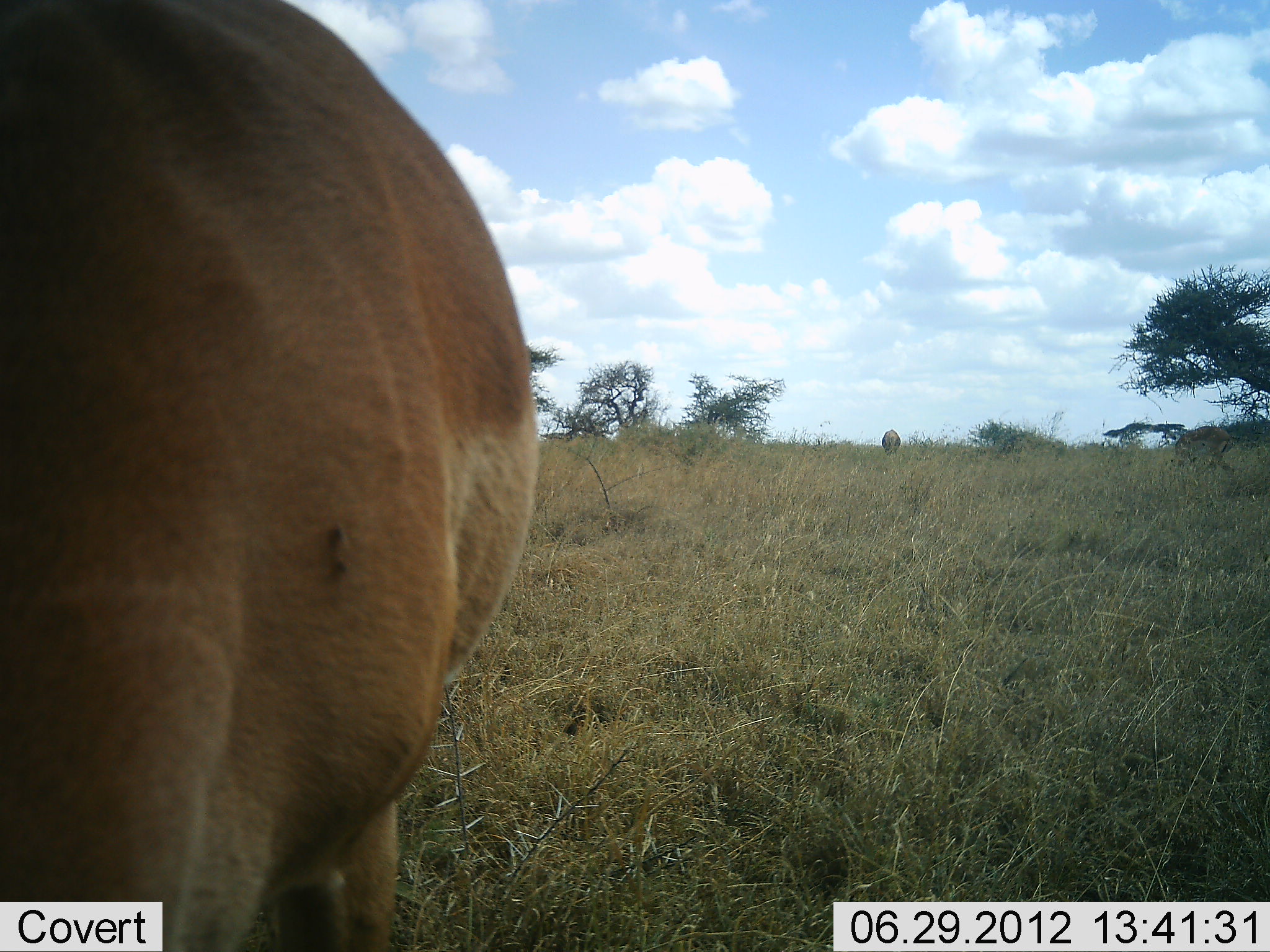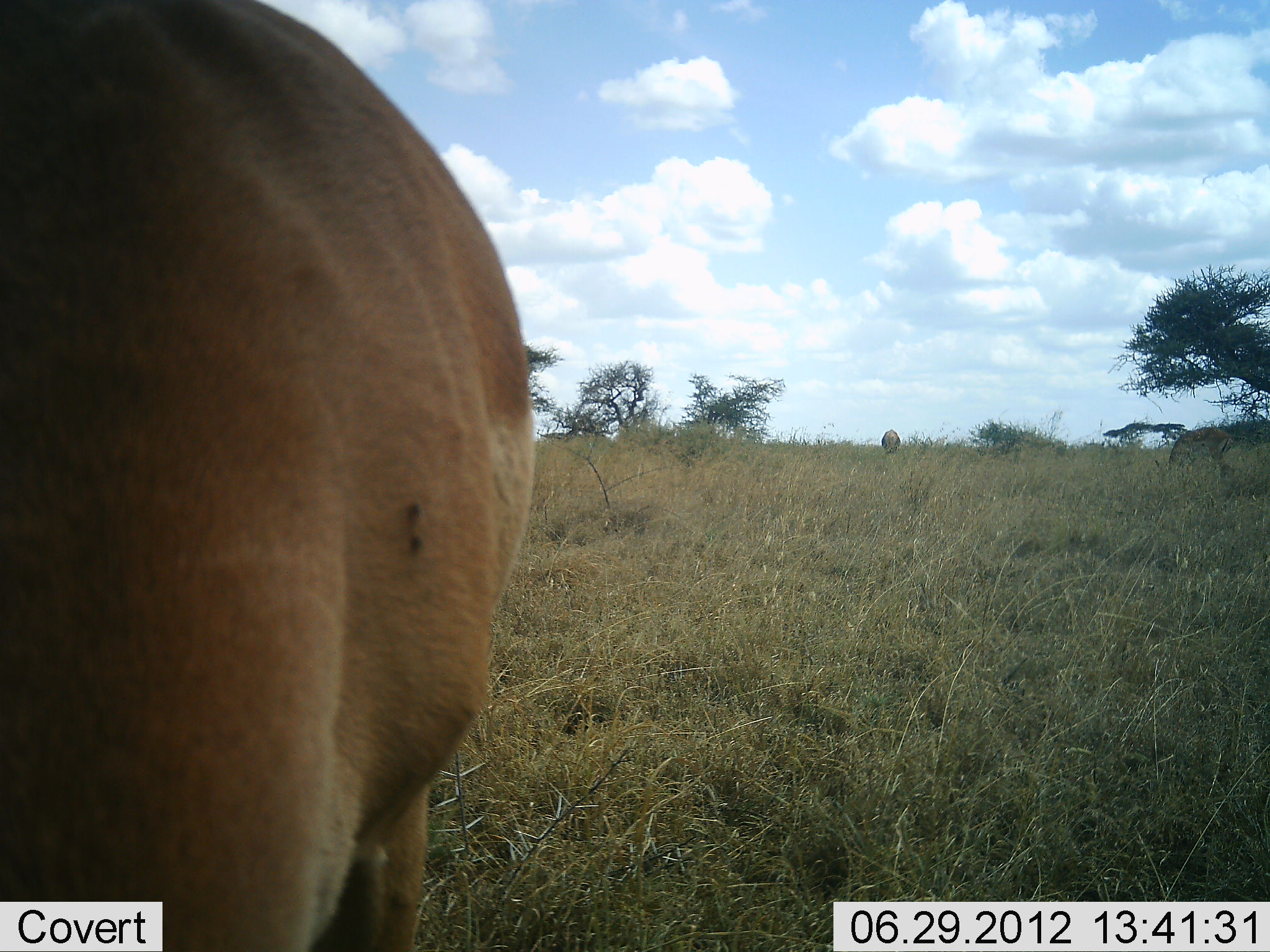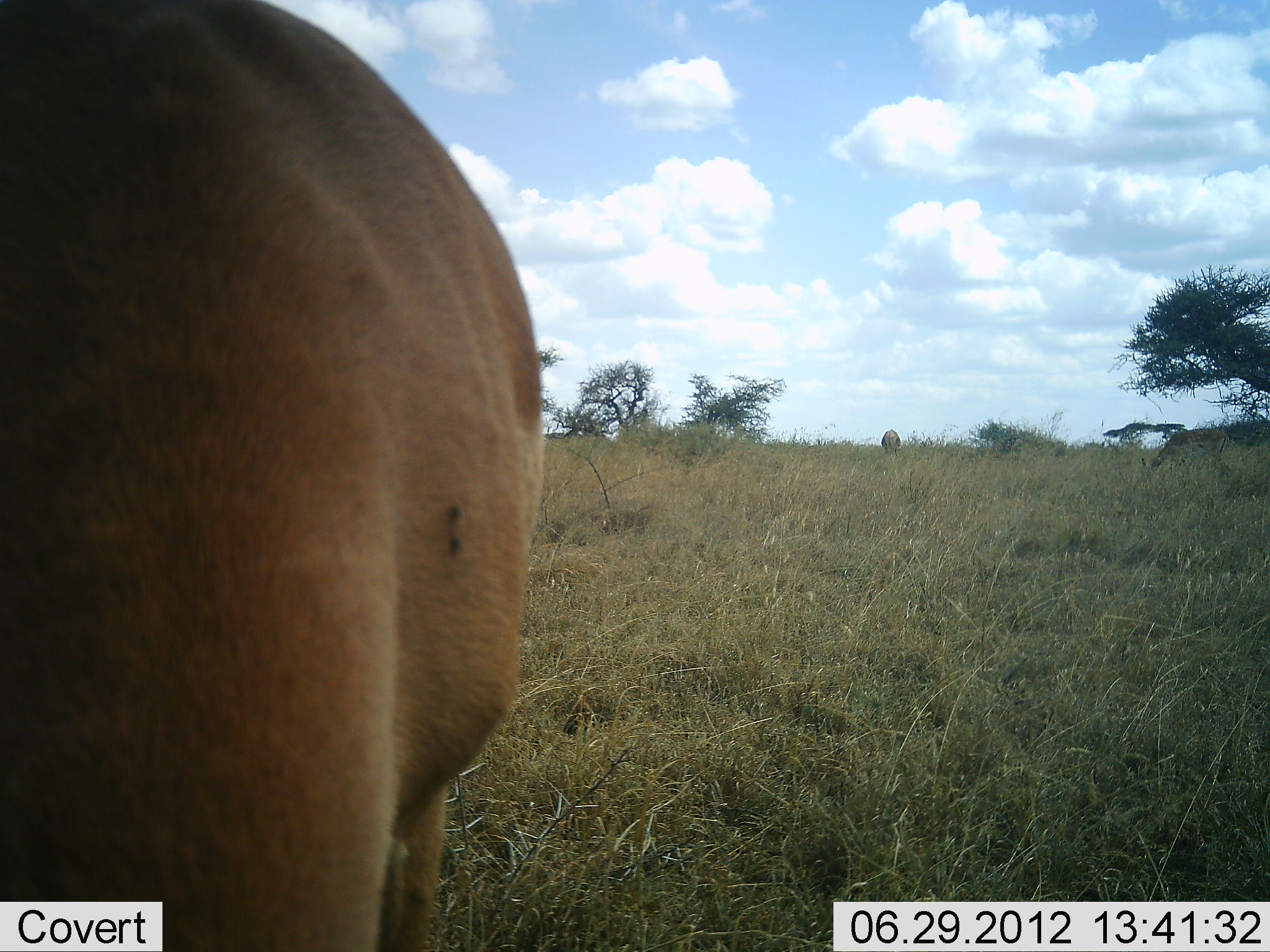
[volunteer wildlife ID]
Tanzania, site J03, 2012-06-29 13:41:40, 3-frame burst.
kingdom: Animalia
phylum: Chordata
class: Mammalia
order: Artiodactyla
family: Bovidae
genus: Aepyceros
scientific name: Aepyceros melampus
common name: impala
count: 2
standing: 80%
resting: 0%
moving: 10%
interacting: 0%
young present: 0%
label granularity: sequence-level